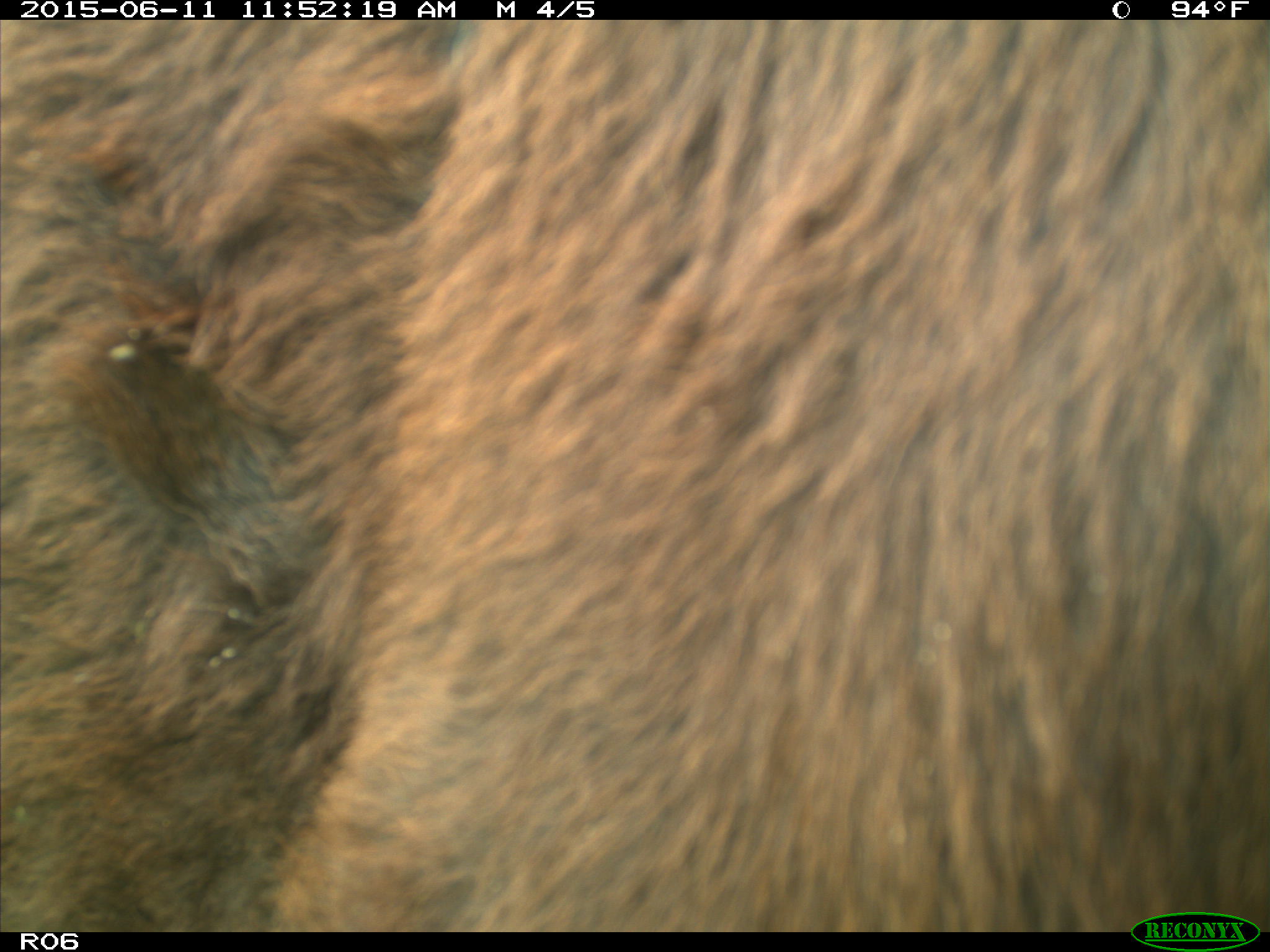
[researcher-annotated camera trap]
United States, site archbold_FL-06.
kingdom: Animalia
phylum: Chordata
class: Mammalia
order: Artiodactyla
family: Bovidae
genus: Bos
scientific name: Bos taurus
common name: domestic cow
Bos taurus (domestic cow).